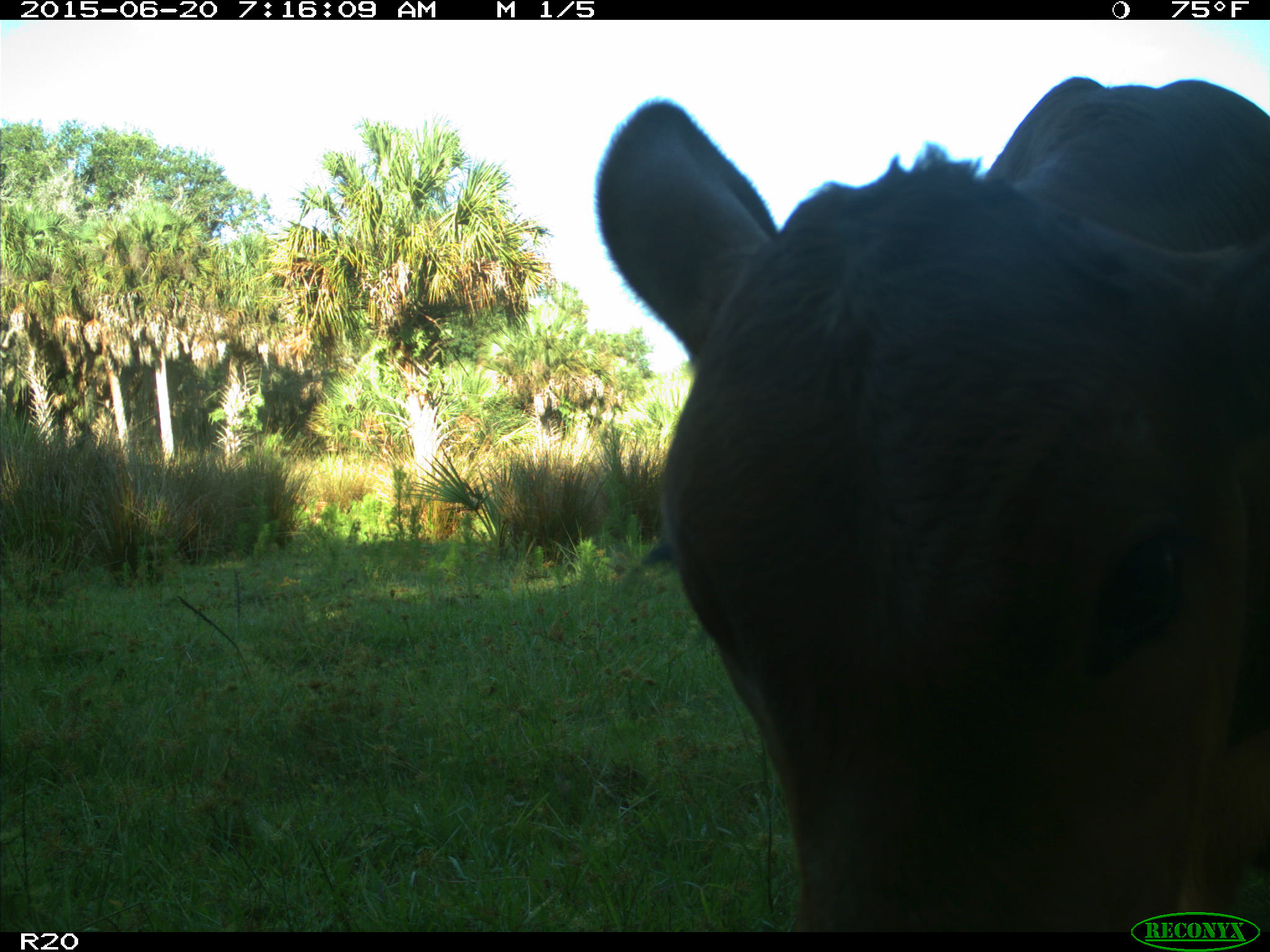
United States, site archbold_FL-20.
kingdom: Animalia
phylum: Chordata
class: Mammalia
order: Artiodactyla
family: Bovidae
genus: Bos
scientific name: Bos taurus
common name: domestic cow